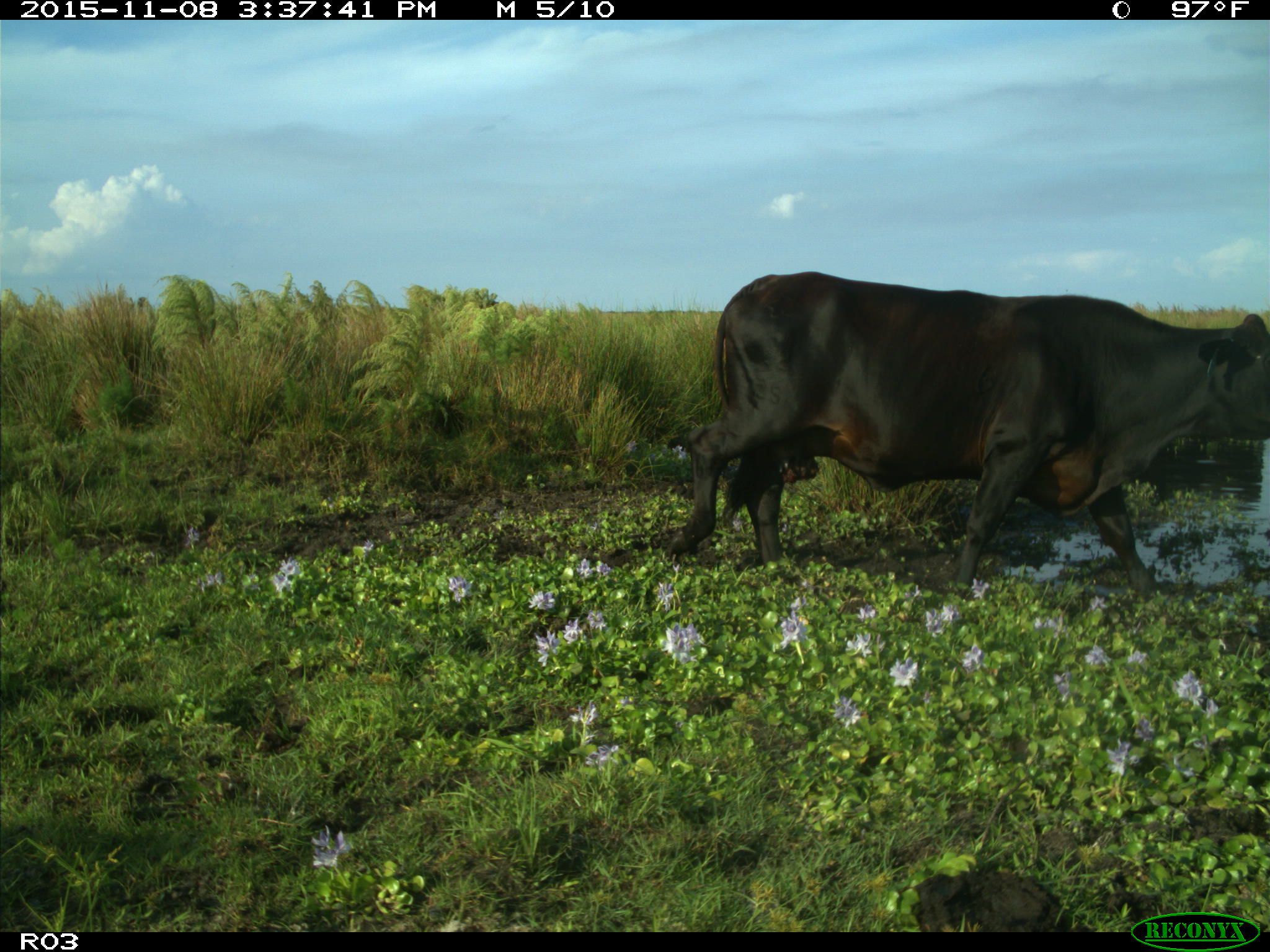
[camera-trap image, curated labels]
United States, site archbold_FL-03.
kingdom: Animalia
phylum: Chordata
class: Mammalia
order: Artiodactyla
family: Bovidae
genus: Bos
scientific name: Bos taurus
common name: domestic cow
Bos taurus (domestic cow).